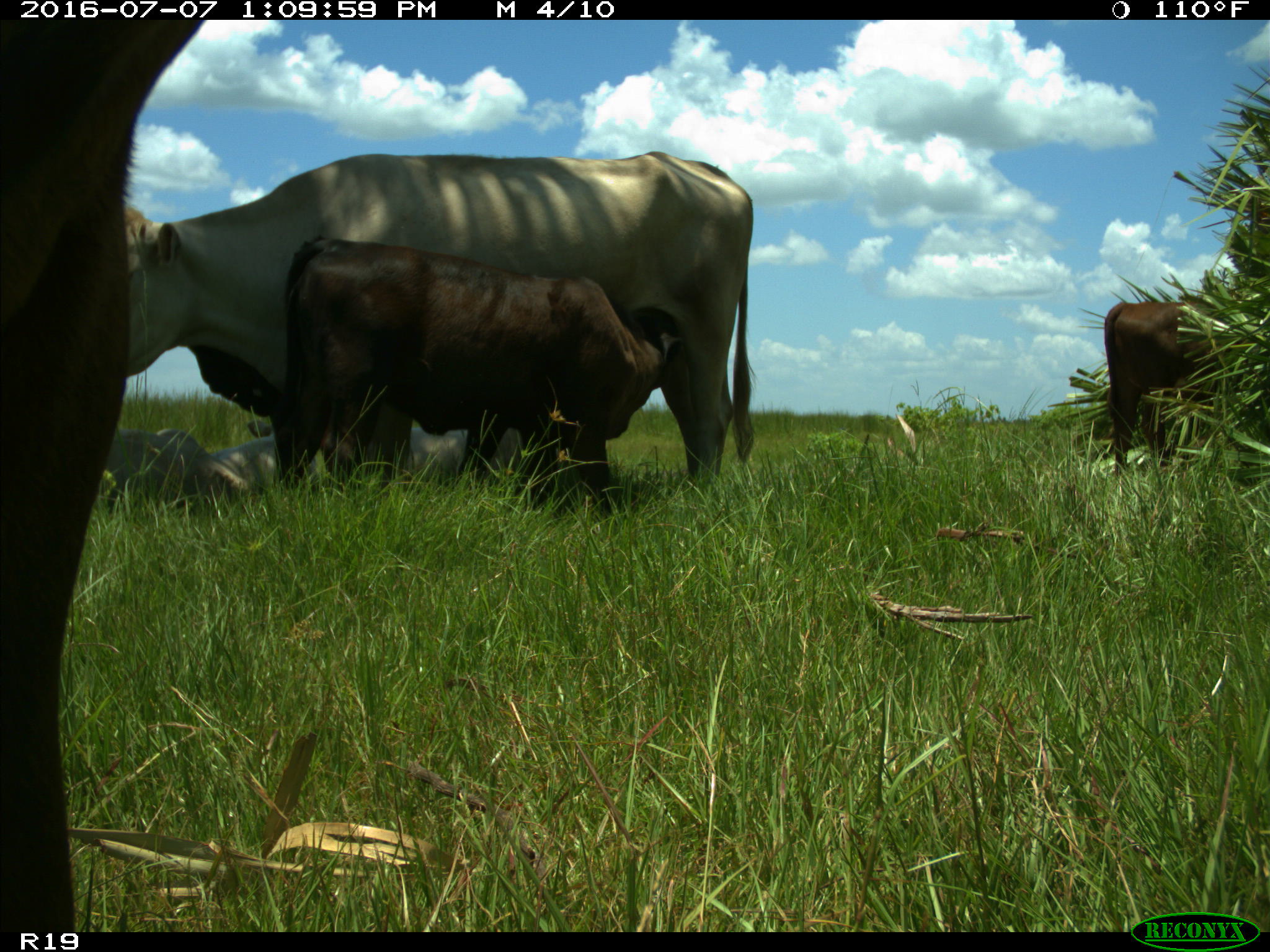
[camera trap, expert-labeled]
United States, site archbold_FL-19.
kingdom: Animalia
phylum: Chordata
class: Mammalia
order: Artiodactyla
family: Bovidae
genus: Bos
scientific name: Bos taurus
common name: domestic cow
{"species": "Bos taurus (domestic cow)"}